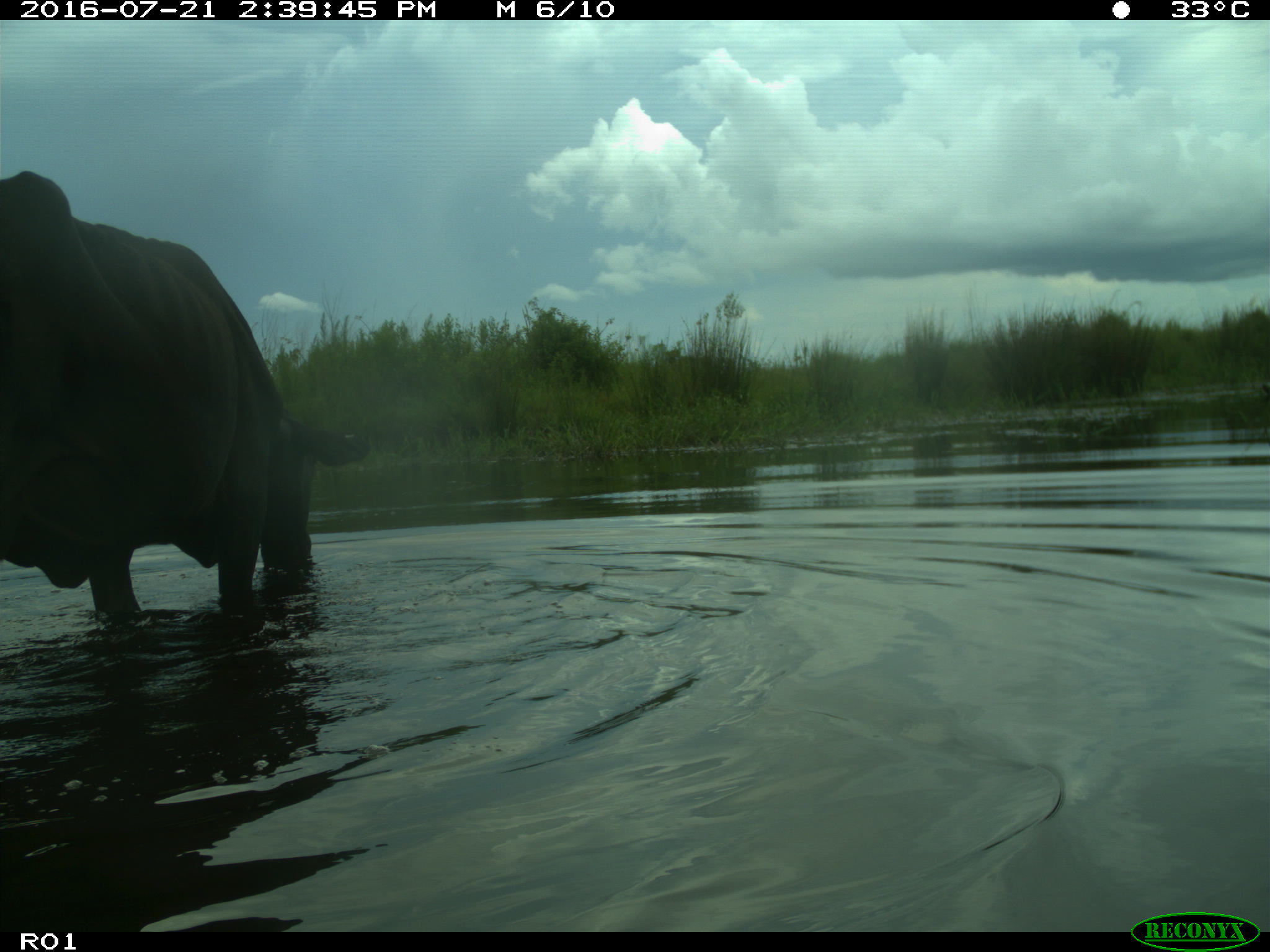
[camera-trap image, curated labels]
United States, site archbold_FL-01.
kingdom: Animalia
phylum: Chordata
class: Mammalia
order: Artiodactyla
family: Bovidae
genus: Bos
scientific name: Bos taurus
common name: domestic cow